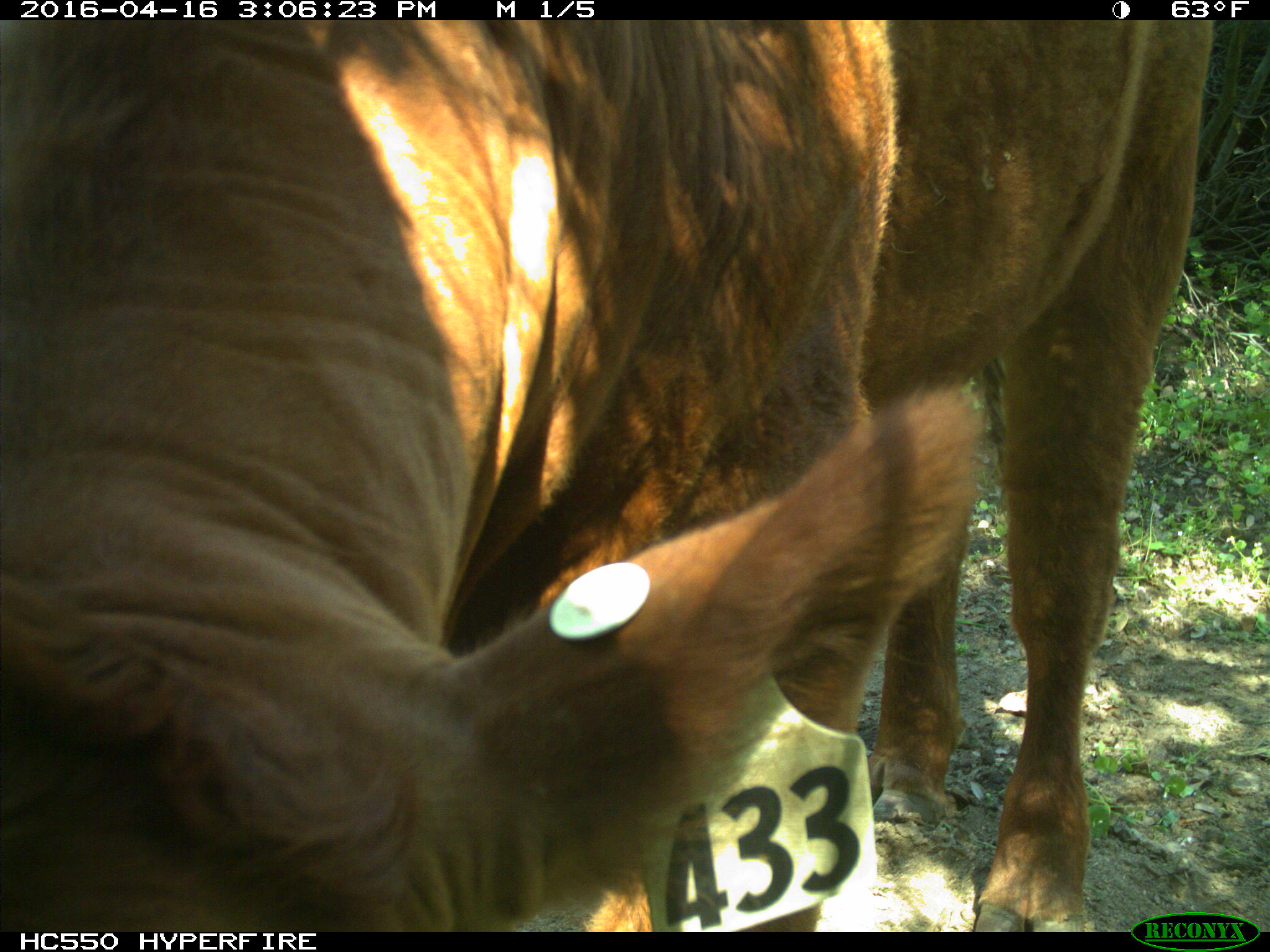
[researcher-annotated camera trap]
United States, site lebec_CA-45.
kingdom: Animalia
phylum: Chordata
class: Mammalia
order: Artiodactyla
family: Bovidae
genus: Bos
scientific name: Bos taurus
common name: domestic cow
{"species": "Bos taurus (domestic cow)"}